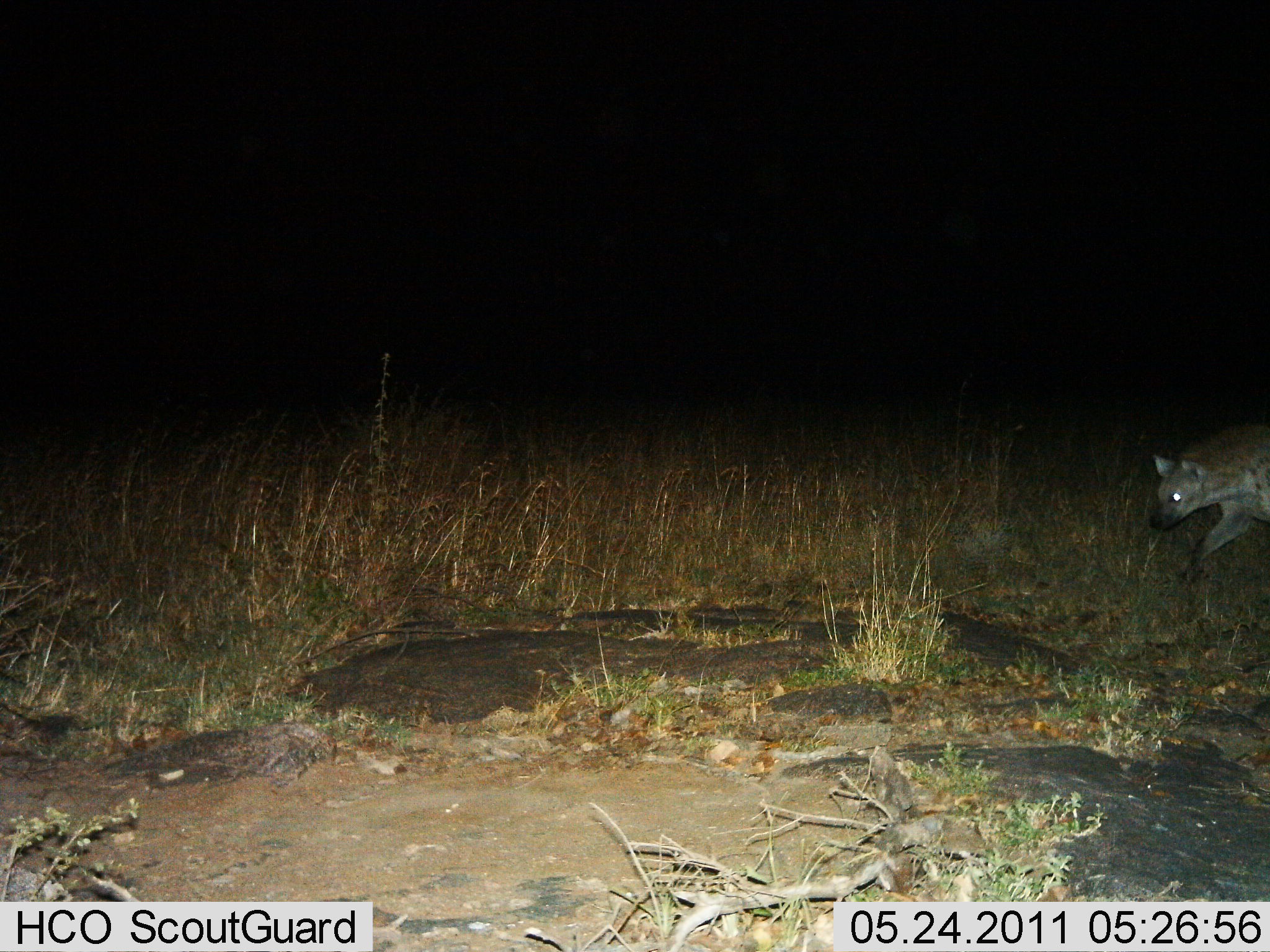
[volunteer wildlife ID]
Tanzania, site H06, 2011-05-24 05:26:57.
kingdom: Animalia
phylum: Chordata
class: Mammalia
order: Carnivora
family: Hyaenidae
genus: Crocuta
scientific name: Crocuta crocuta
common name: spotted hyena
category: hyenaspotted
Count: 1.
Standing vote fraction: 8%.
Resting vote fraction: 0%.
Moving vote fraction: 92%.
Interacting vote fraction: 0%.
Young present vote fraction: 0%.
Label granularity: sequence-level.